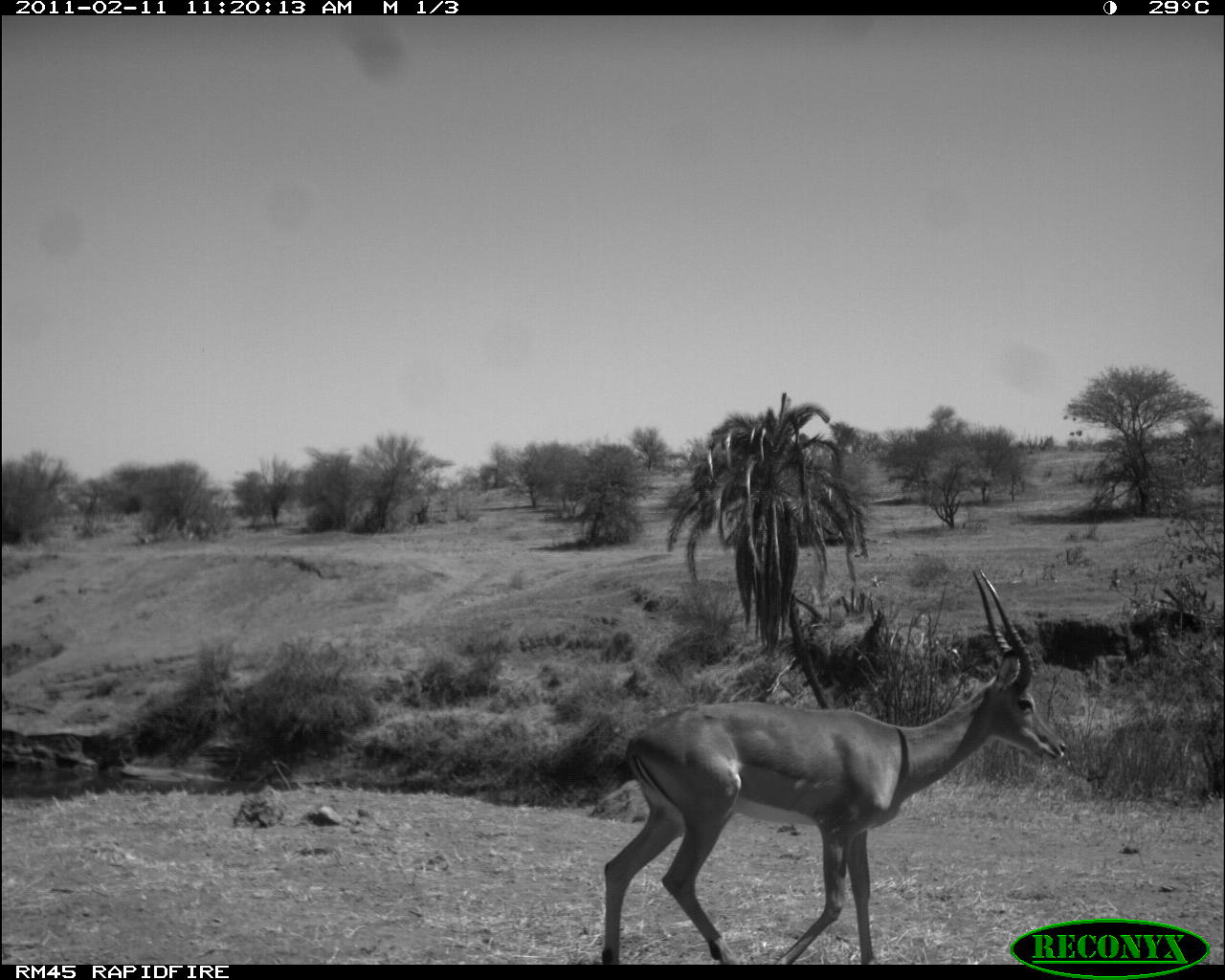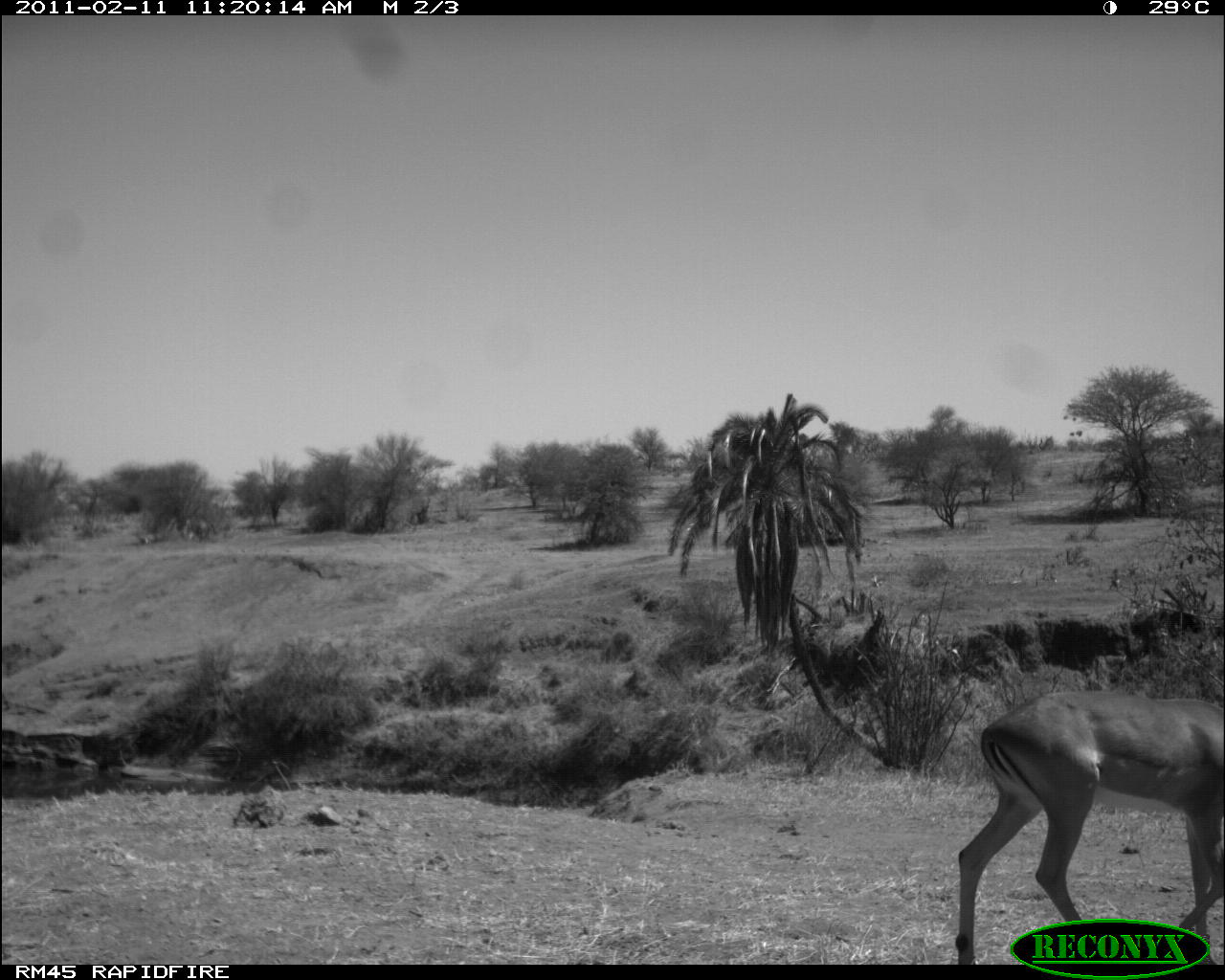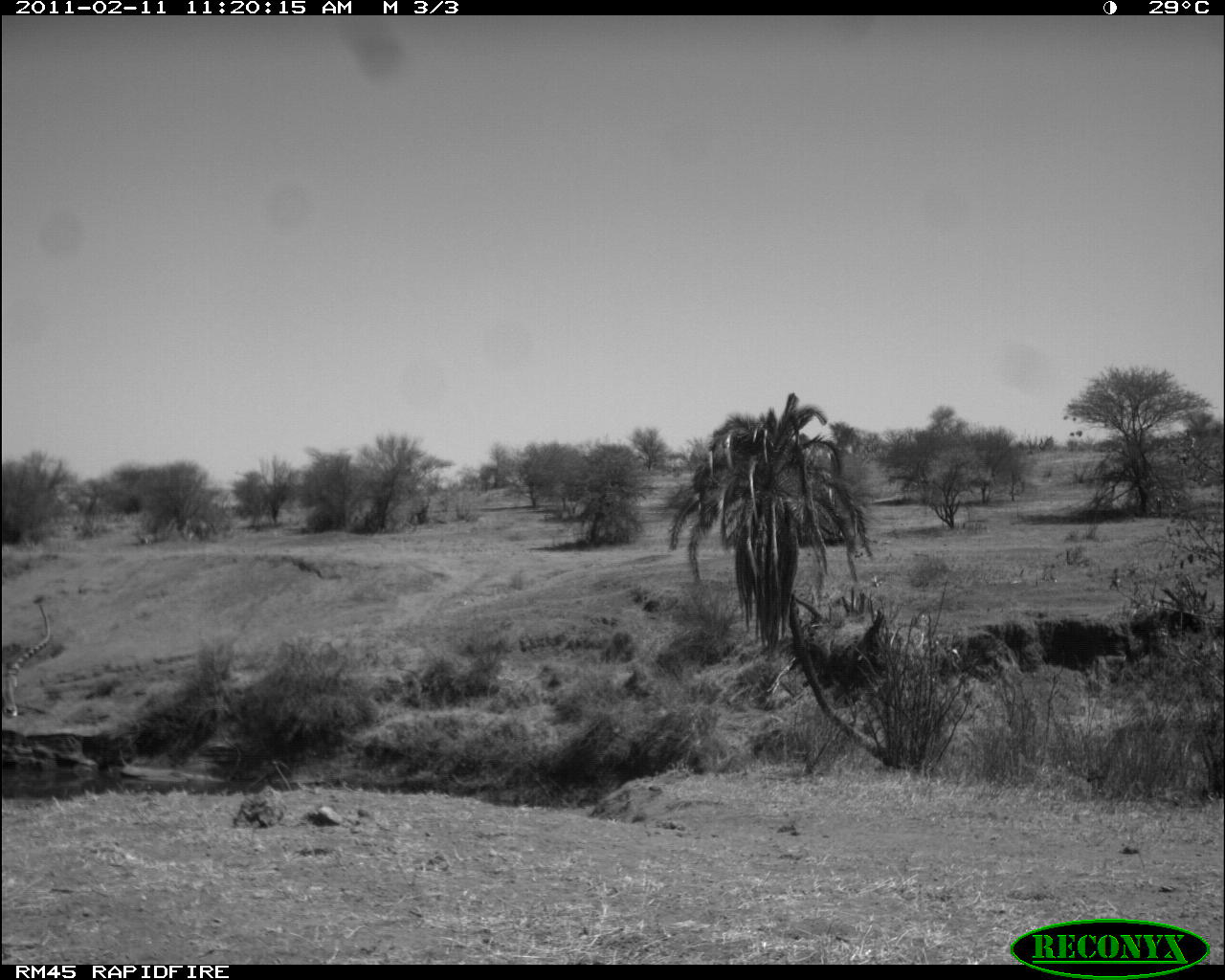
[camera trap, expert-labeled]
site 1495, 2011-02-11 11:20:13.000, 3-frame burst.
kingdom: Animalia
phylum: Chordata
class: Mammalia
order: Artiodactyla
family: Bovidae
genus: Aepyceros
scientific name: Aepyceros melampus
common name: impala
Aepyceros melampus (impala), count 1.